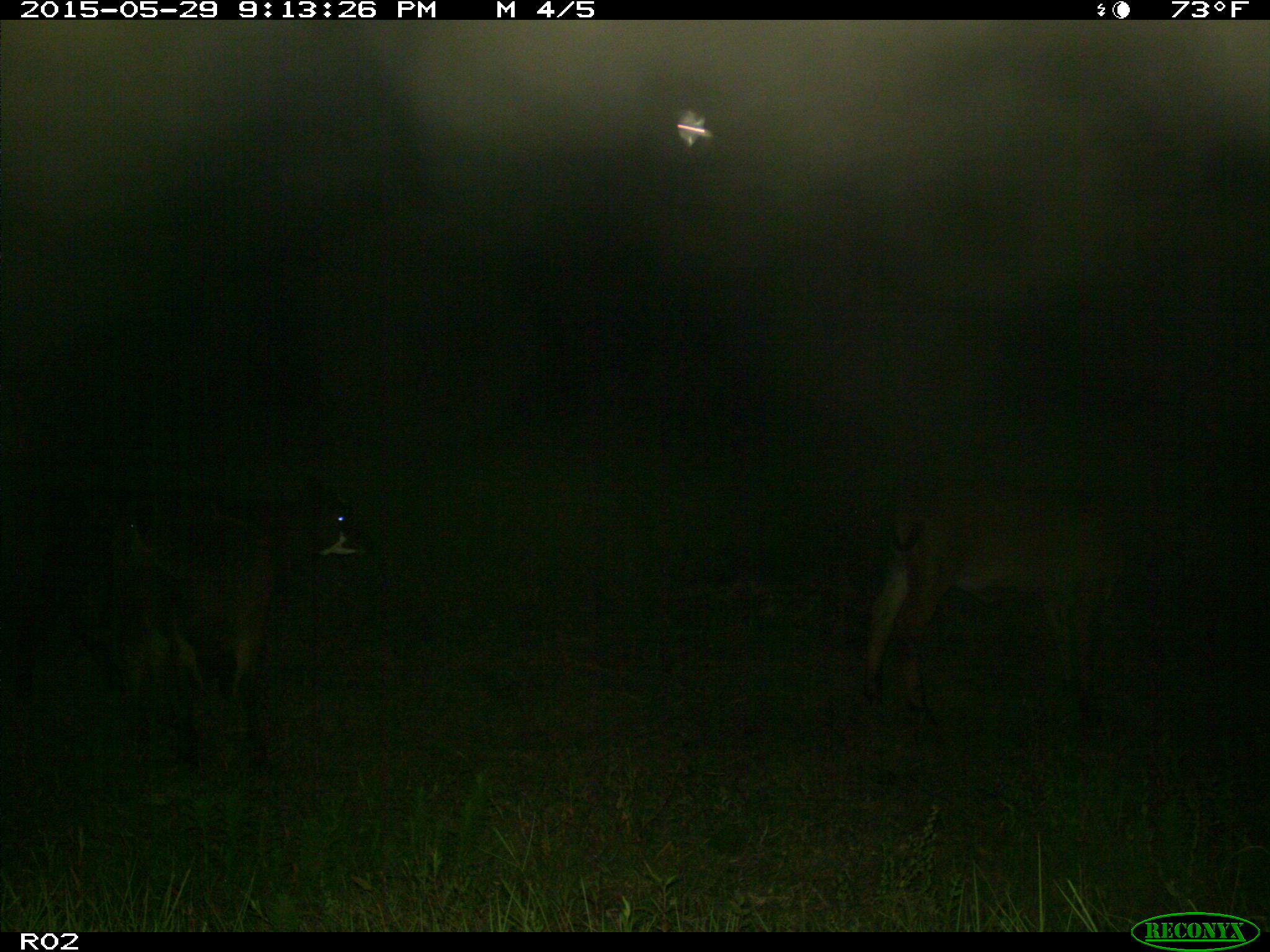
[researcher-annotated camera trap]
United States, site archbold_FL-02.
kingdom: Animalia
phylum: Chordata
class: Mammalia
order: Artiodactyla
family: Bovidae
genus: Bos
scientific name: Bos taurus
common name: domestic cow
Bos taurus (domestic cow).